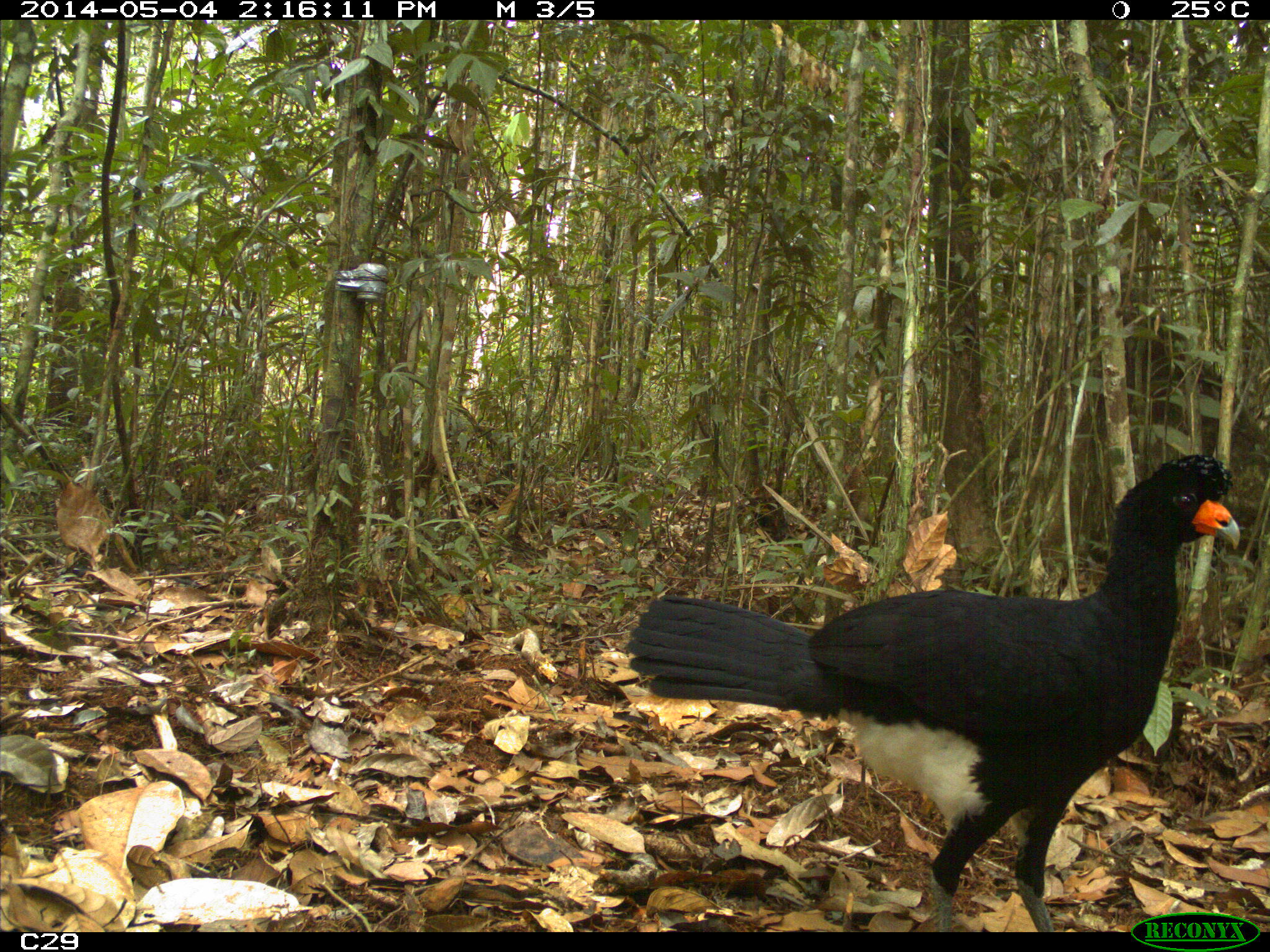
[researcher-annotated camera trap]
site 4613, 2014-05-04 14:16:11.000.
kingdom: Animalia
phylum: Chordata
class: Aves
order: Galliformes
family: Cracidae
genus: Crax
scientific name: Crax alector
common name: black curassow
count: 2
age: adult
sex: female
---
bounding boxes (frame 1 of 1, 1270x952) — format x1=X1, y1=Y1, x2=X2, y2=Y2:
crax alector: x1=625, y1=450, x2=1238, y2=932